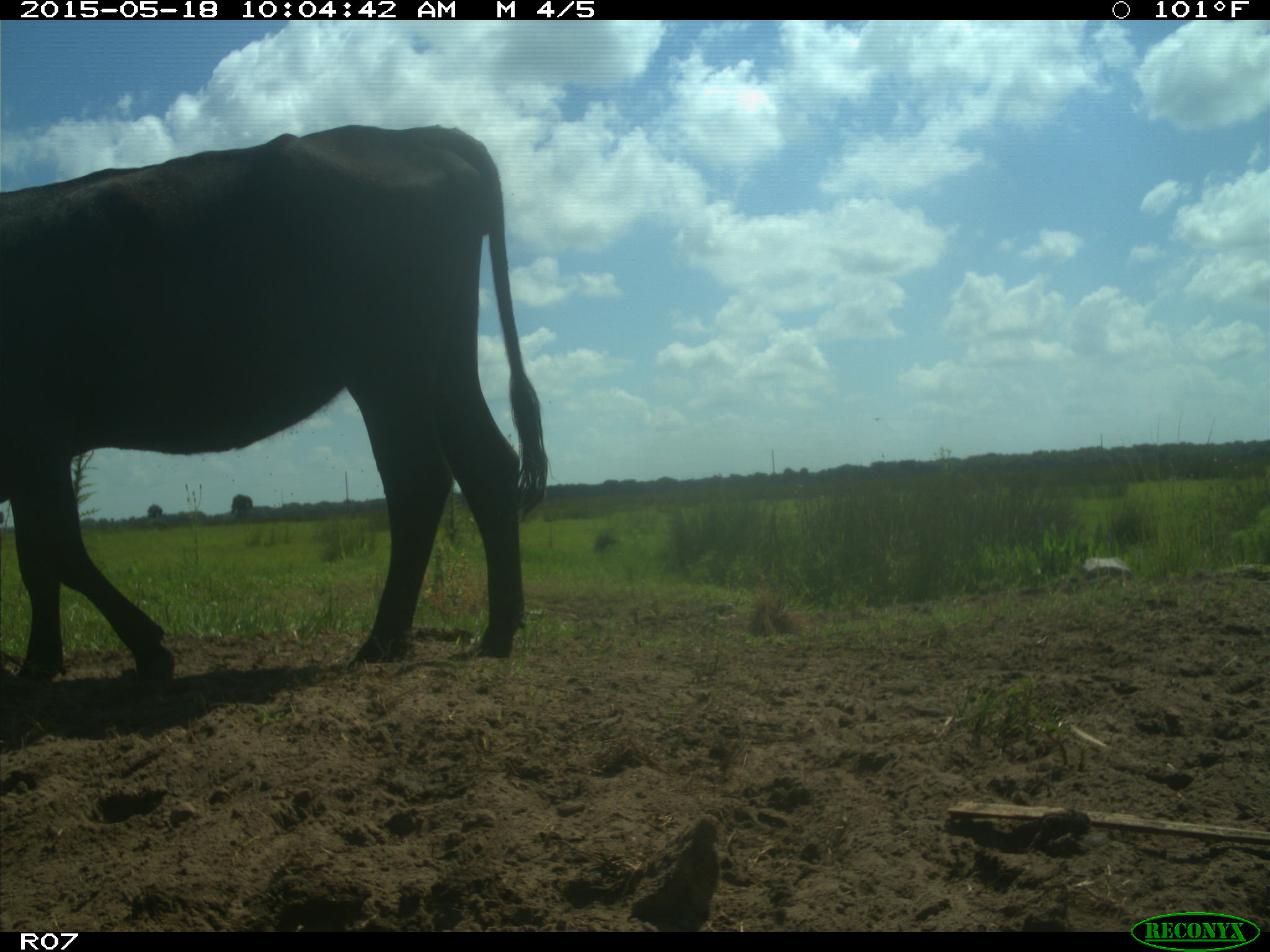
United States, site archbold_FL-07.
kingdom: Animalia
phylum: Chordata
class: Mammalia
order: Artiodactyla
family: Bovidae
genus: Bos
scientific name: Bos taurus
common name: domestic cow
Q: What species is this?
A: Bos taurus (domestic cow).